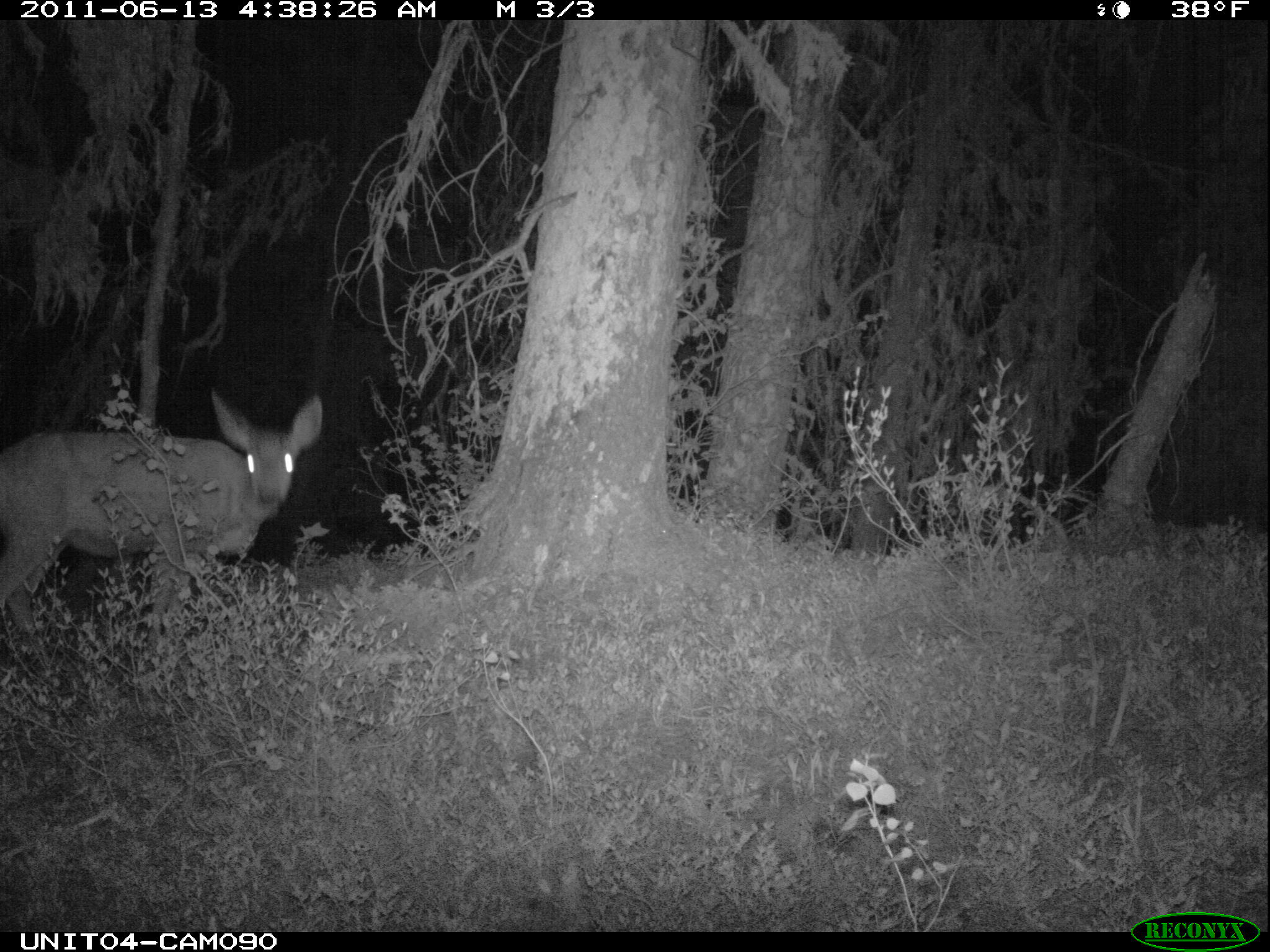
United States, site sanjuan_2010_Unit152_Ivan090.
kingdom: Animalia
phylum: Chordata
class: Mammalia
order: Artiodactyla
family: Cervidae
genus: Odocoileus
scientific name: Odocoileus hemionus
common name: mule deer